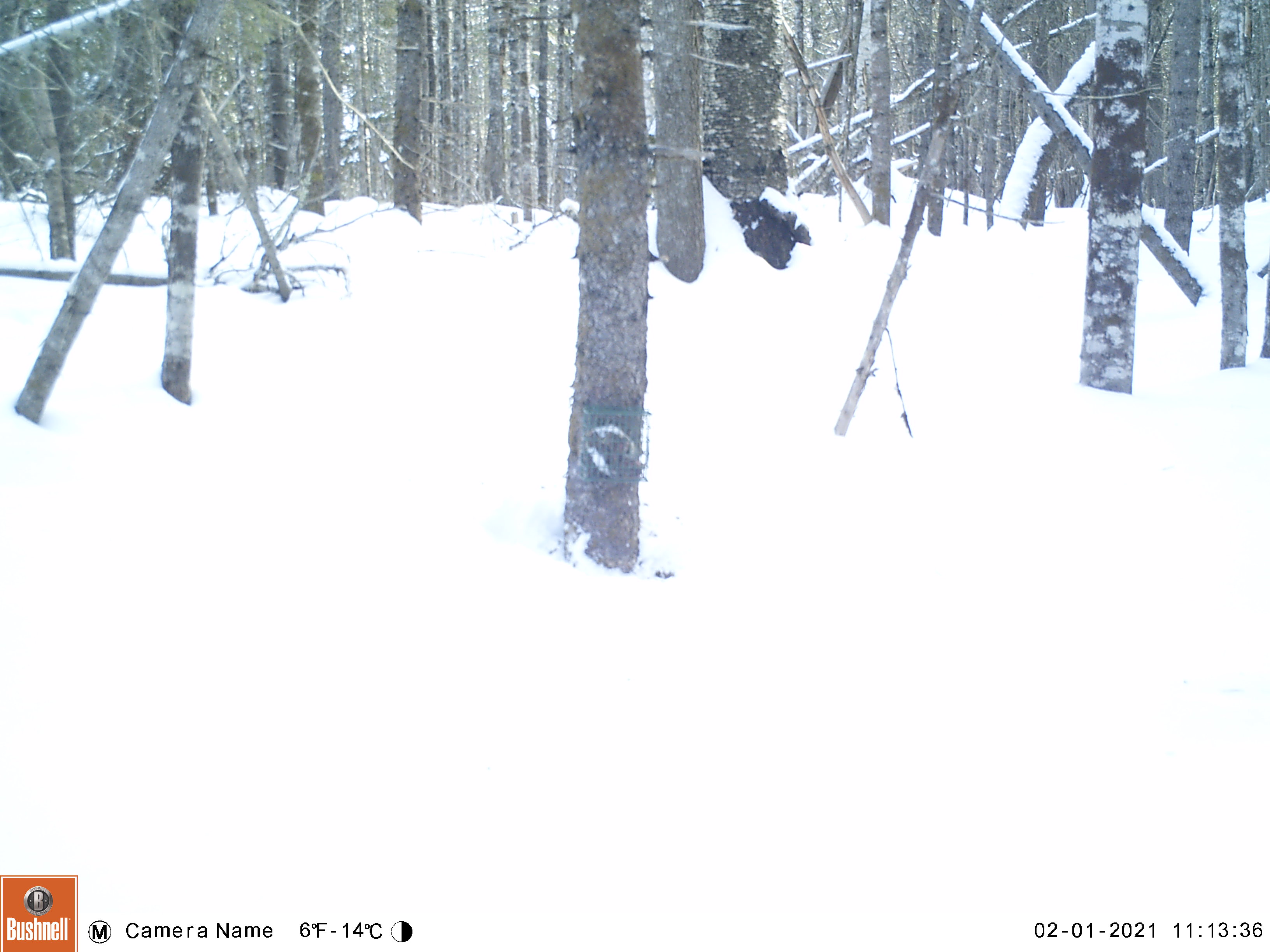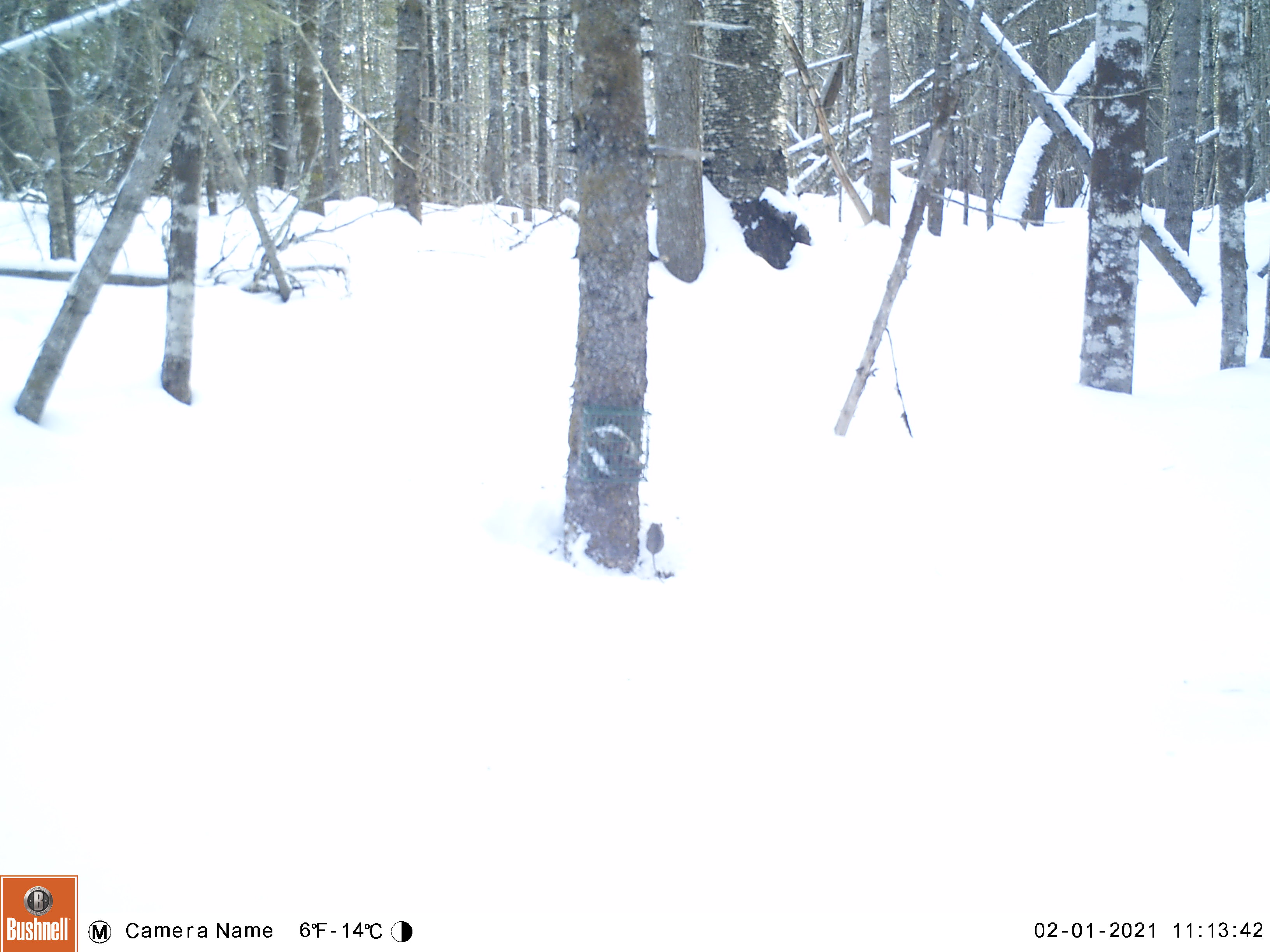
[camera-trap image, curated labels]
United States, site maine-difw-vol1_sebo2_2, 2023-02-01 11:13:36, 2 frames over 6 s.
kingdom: Animalia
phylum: Chordata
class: Mammalia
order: Rodentia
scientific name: Rodentia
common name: mouse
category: mouse sp.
Mouse sp. (mouse) (Rodentia).